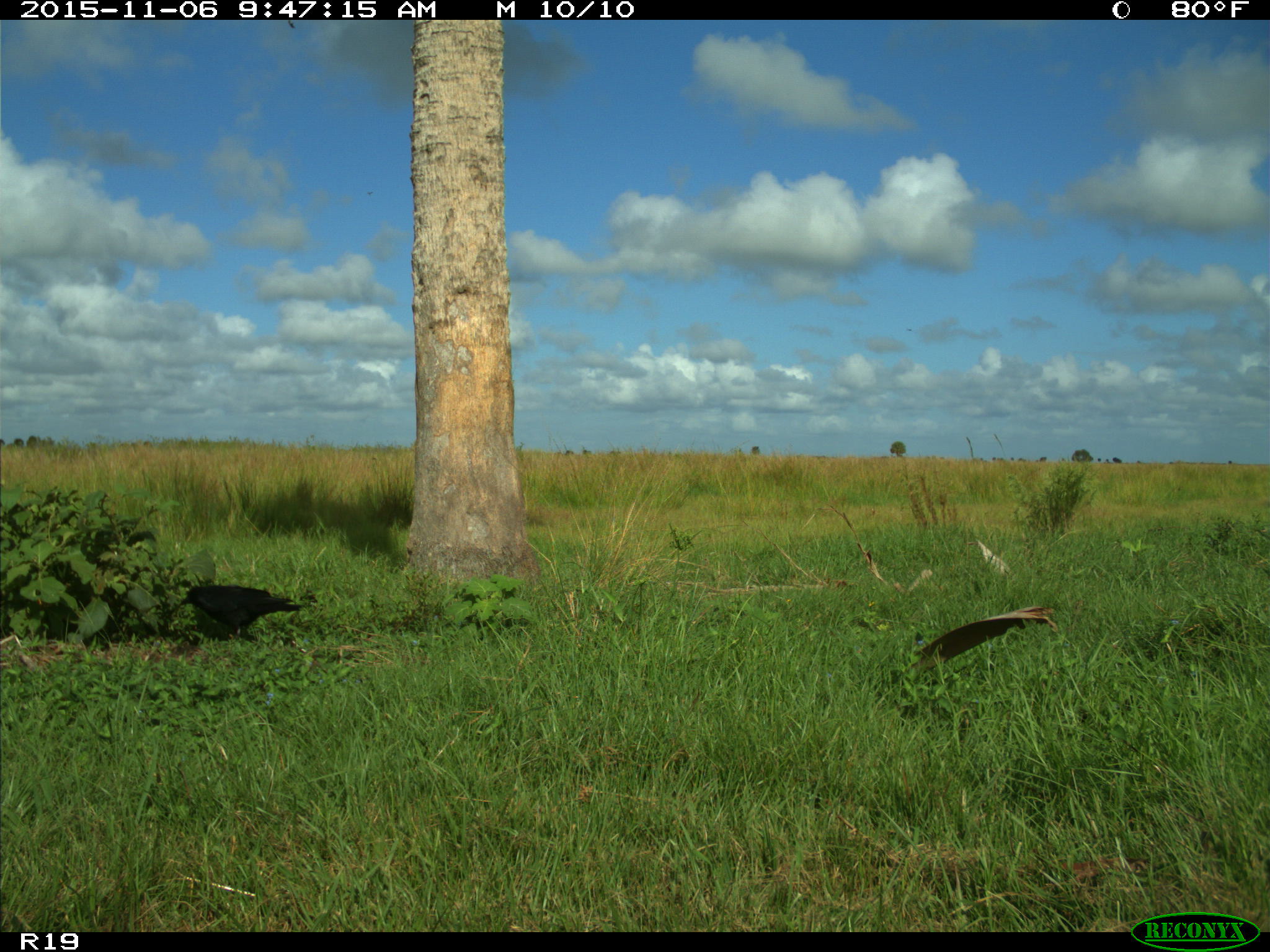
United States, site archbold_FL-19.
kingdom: Animalia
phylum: Chordata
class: Aves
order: Passeriformes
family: Corvidae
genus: Corvus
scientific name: Corvus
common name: crows and ravens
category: unidentified corvus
Unidentified corvus (crows and ravens) (Corvus).